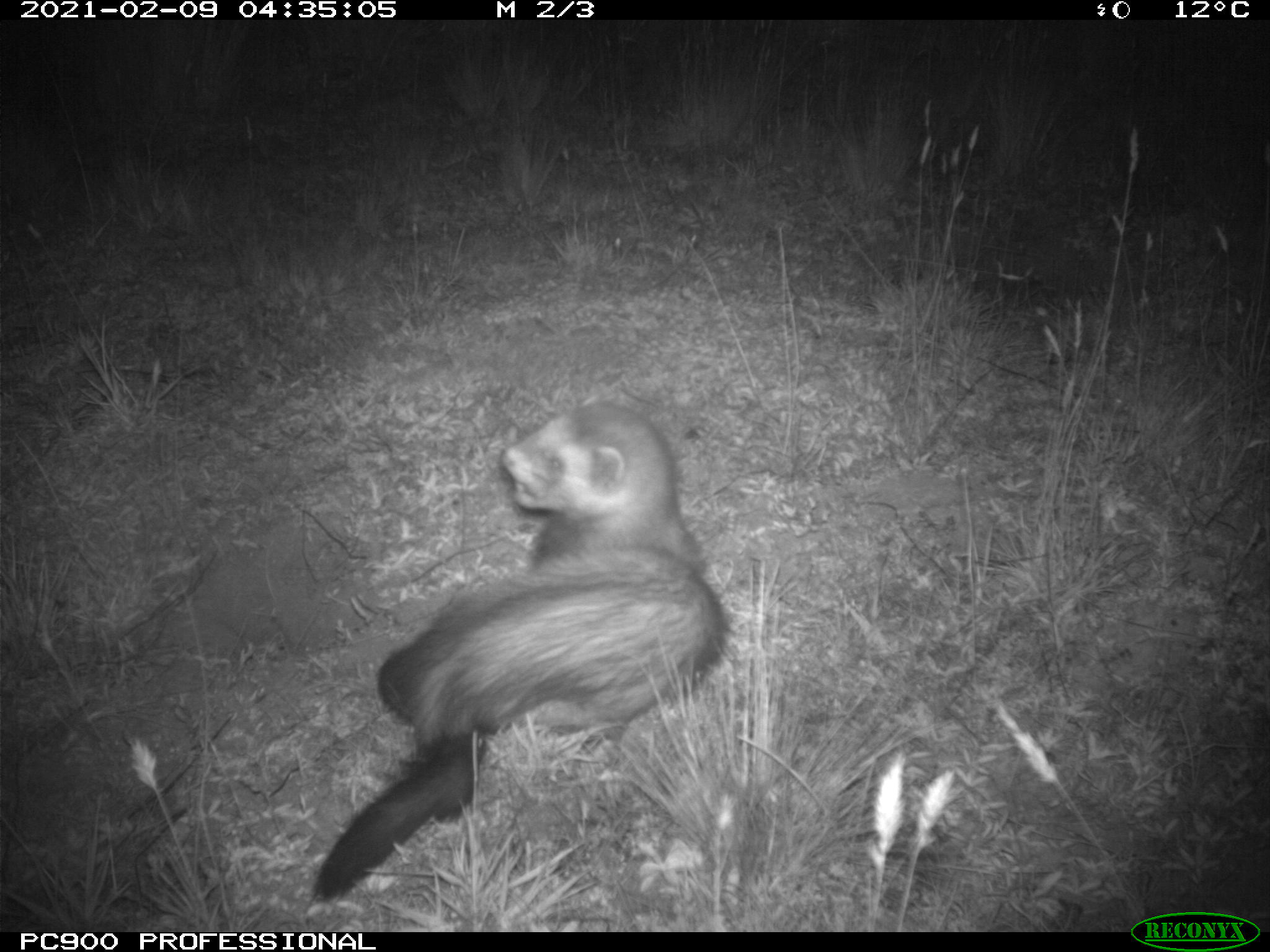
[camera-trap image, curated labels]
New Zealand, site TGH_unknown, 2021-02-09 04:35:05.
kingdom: Animalia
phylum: Chordata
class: Mammalia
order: Carnivora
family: Mustelidae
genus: Mustela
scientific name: Mustela furo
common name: ferret